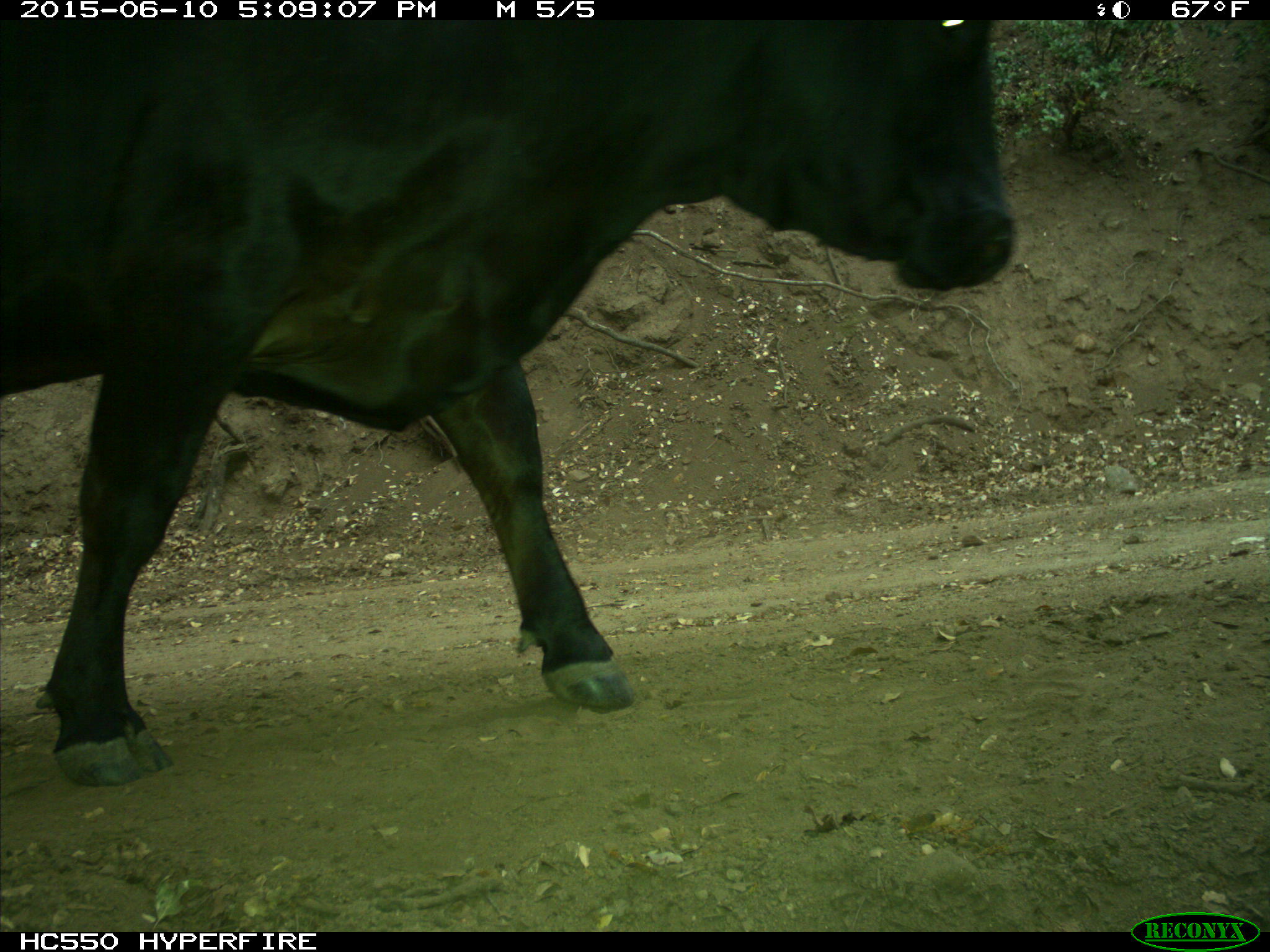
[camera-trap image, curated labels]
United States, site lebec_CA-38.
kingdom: Animalia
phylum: Chordata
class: Mammalia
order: Artiodactyla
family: Bovidae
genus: Bos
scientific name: Bos taurus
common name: domestic cow